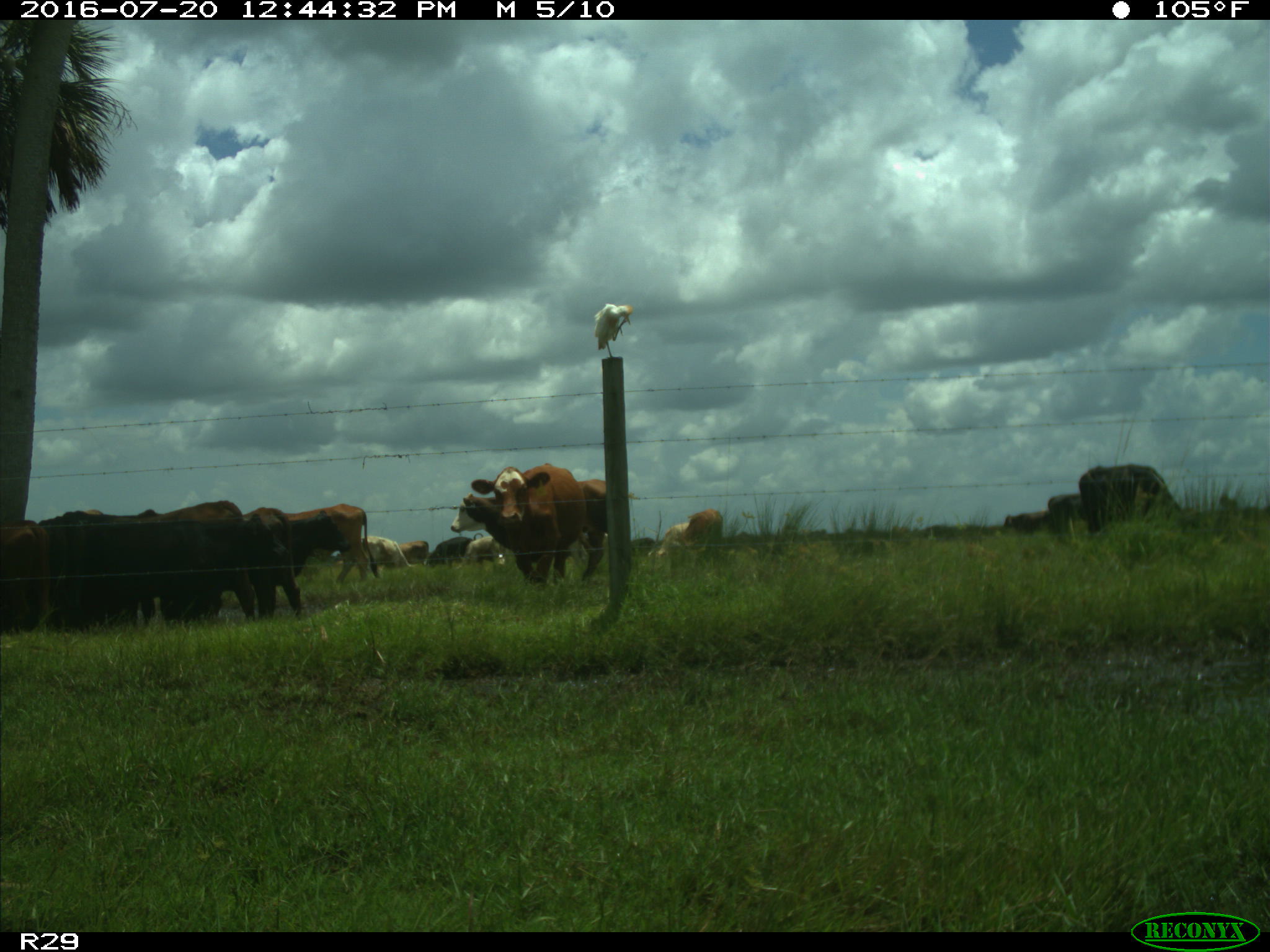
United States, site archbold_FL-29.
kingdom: Animalia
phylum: Chordata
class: Mammalia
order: Artiodactyla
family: Bovidae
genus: Bos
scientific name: Bos taurus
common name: domestic cow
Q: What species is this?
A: Bos taurus (domestic cow).